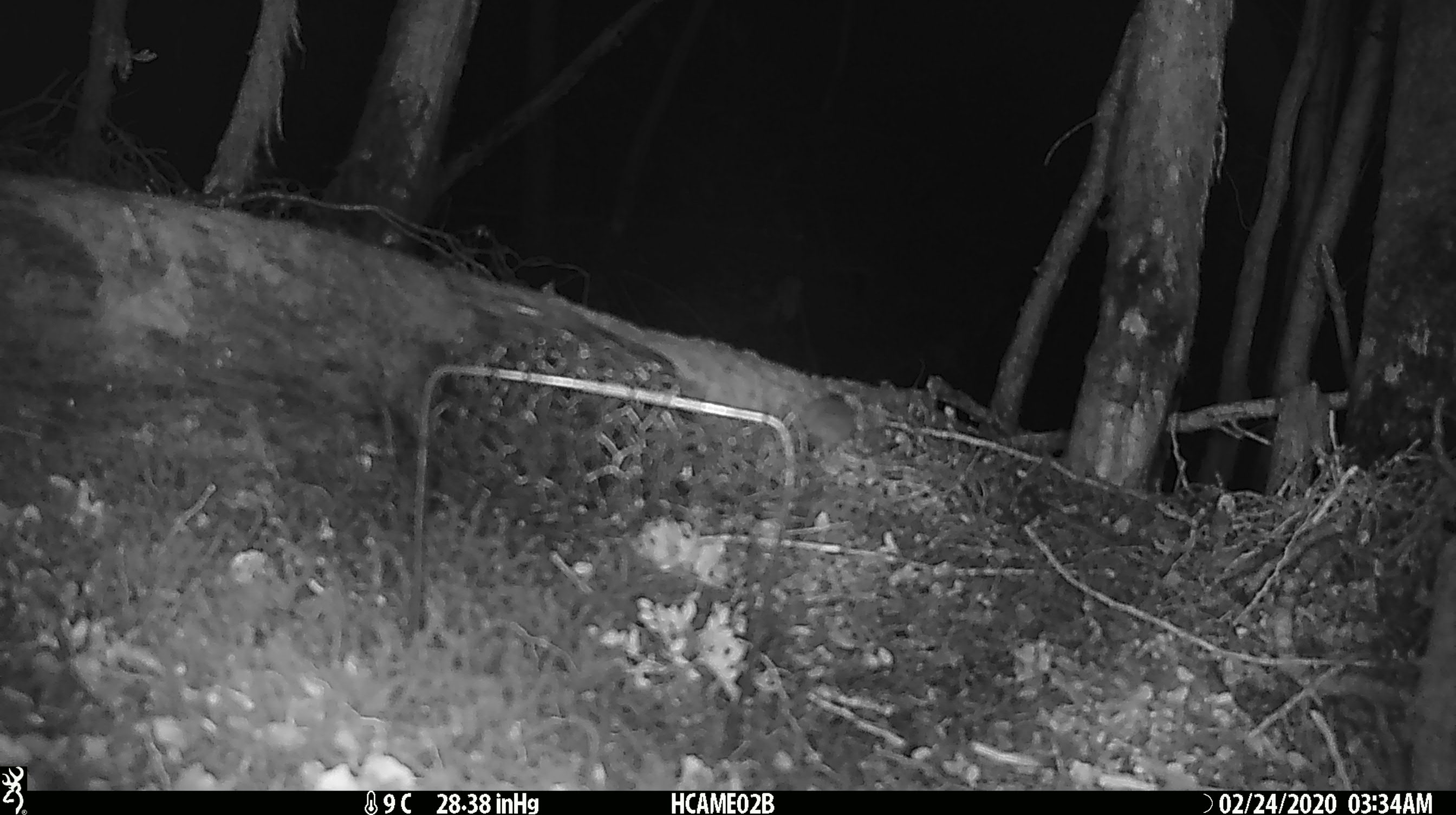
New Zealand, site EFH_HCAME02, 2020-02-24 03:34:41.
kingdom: Animalia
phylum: Chordata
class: Mammalia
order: Rodentia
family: Muridae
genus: Mus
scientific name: Mus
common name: mouse